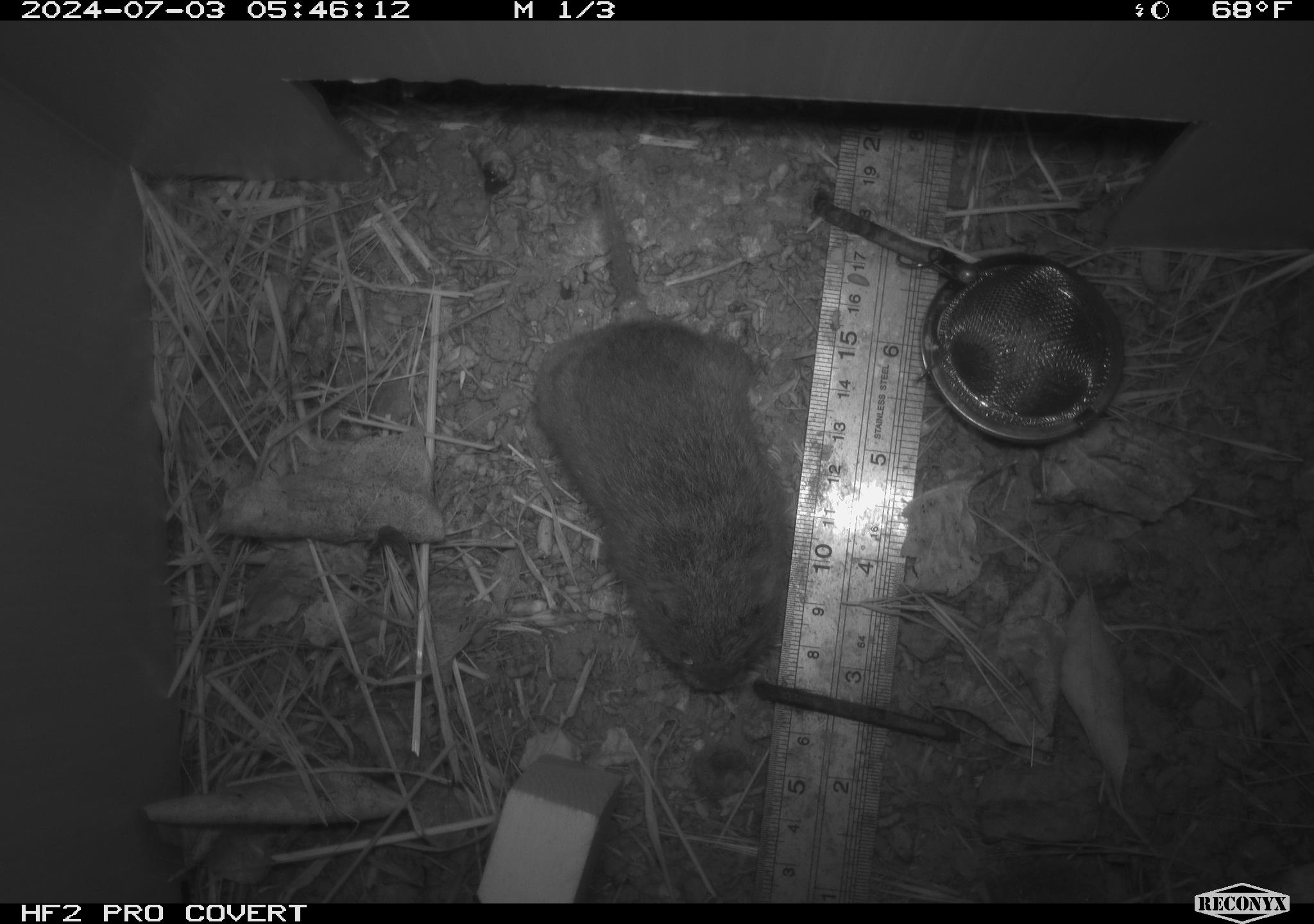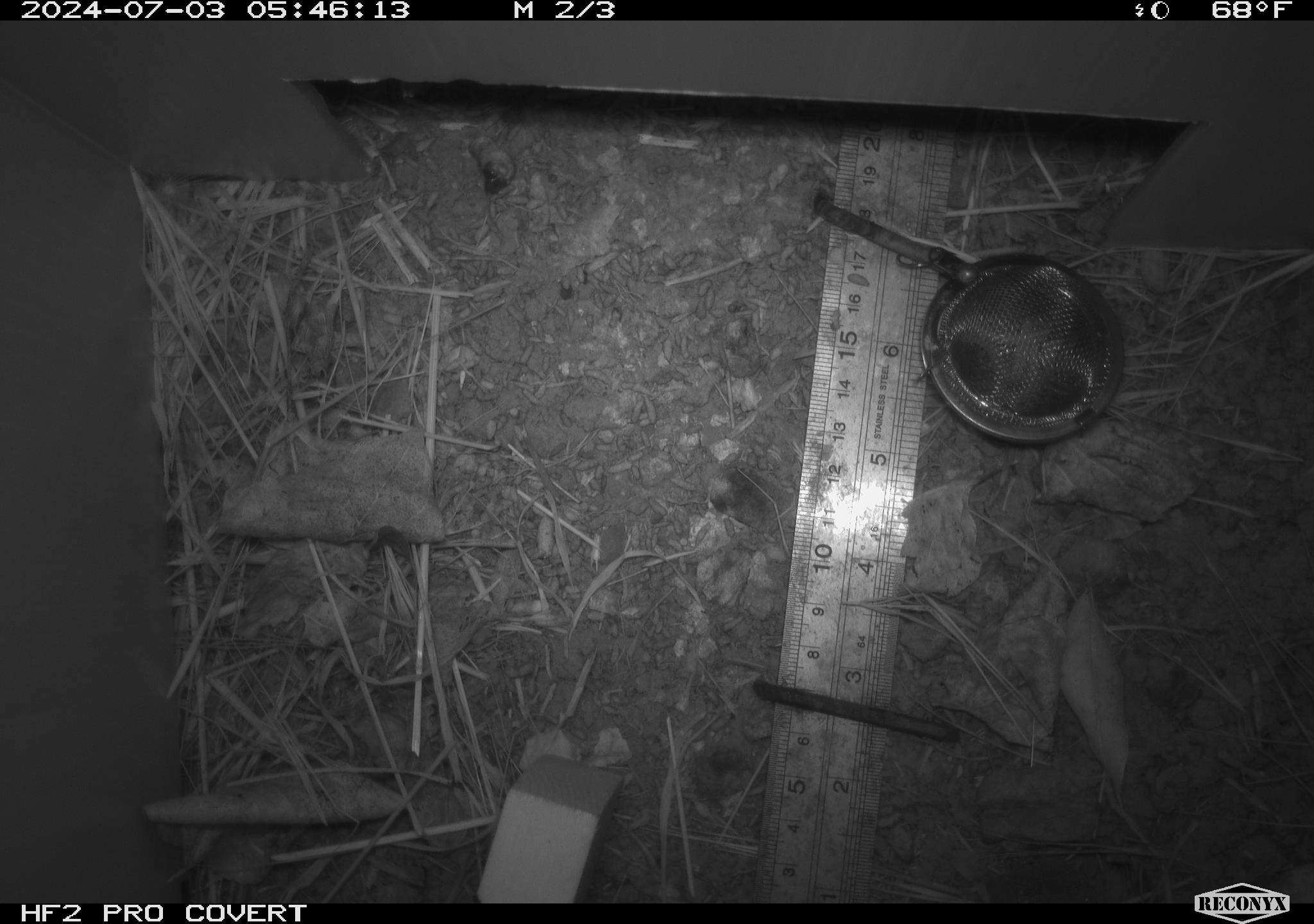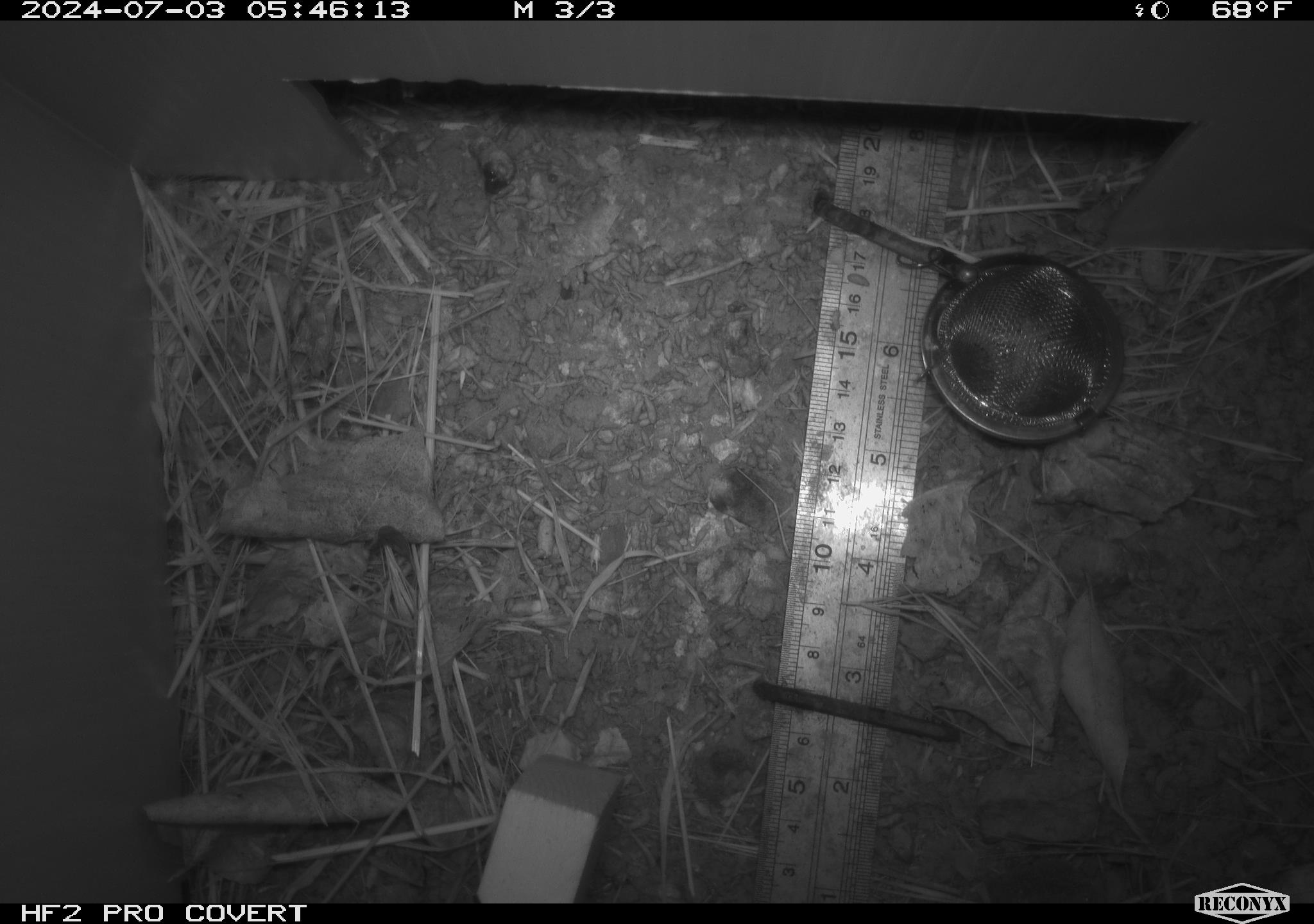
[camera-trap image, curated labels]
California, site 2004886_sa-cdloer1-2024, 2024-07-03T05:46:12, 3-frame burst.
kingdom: Animalia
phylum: Chordata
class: Mammalia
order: Rodentia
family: Cricetidae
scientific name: Arvicolinae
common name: voles, lemmings, and muskrats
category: arvicolinae subfamily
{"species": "arvicolinae subfamily (voles, lemmings, and muskrats) (Arvicolinae)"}